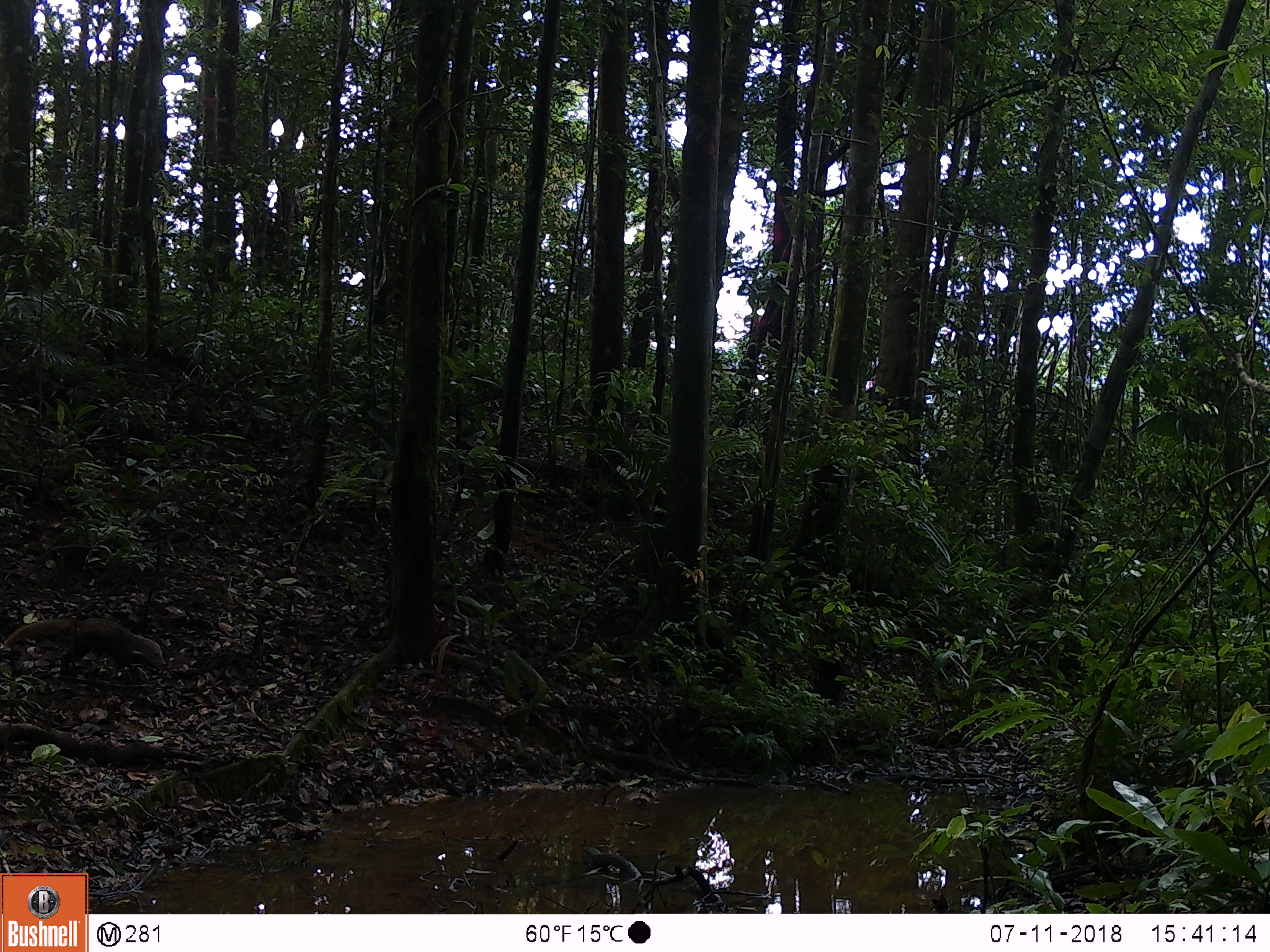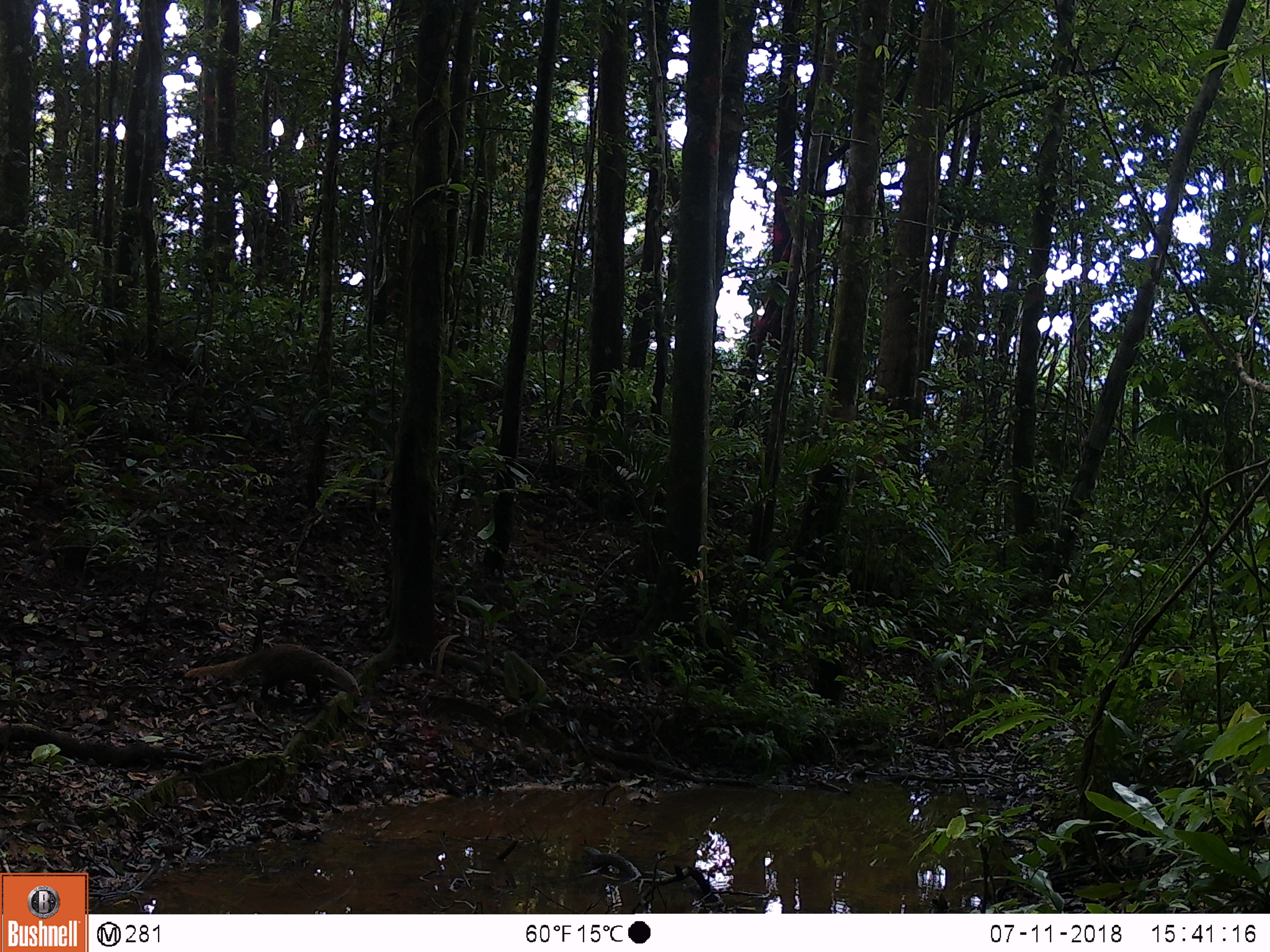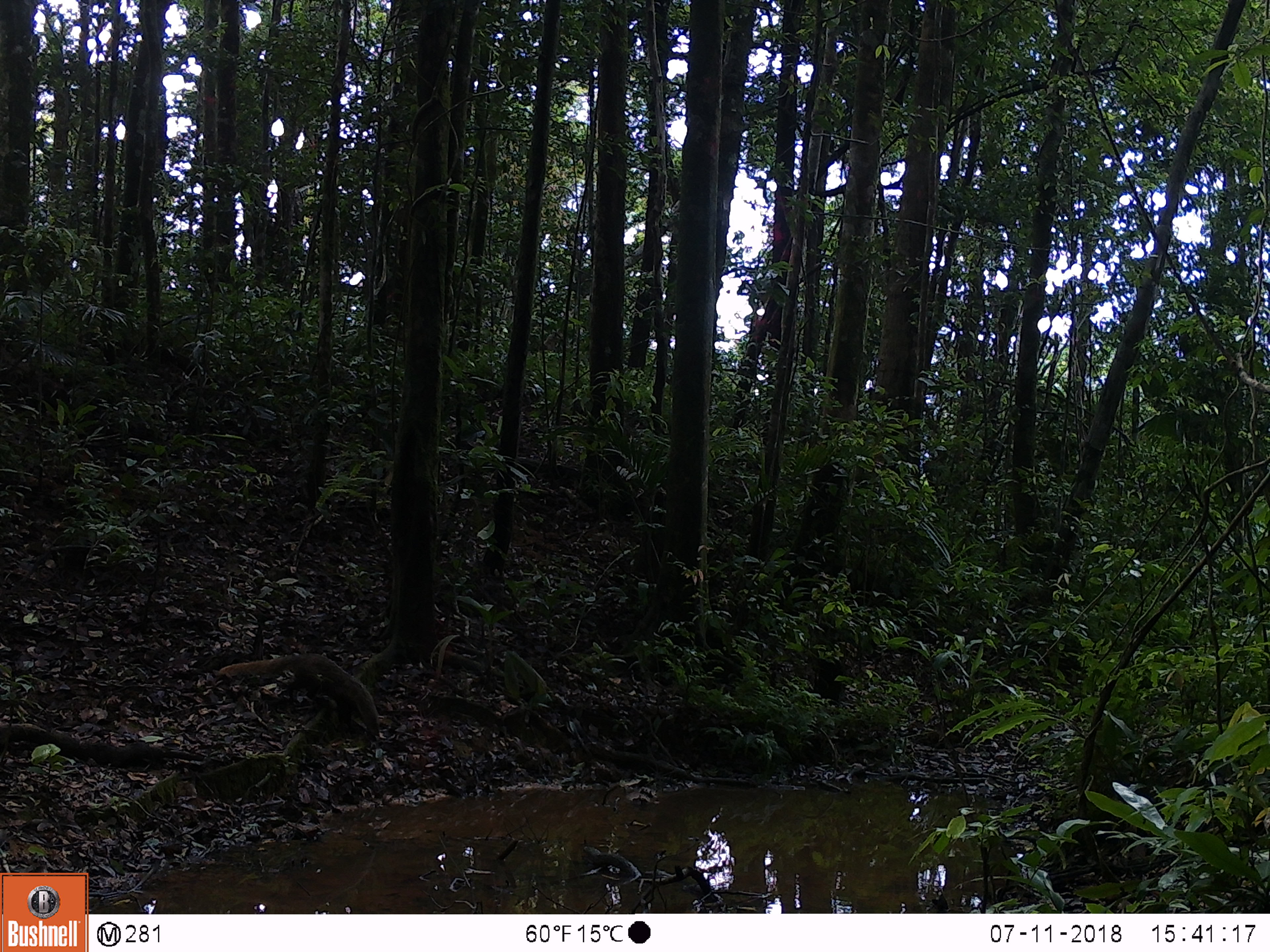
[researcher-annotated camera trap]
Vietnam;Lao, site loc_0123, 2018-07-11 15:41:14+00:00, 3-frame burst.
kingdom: Animalia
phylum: Chordata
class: Mammalia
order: Carnivora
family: Herpestidae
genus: Urva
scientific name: Urva urva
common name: crab-eating mongoose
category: crab eating mongoose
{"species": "crab eating mongoose (crab-eating mongoose) (Urva urva)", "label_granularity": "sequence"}